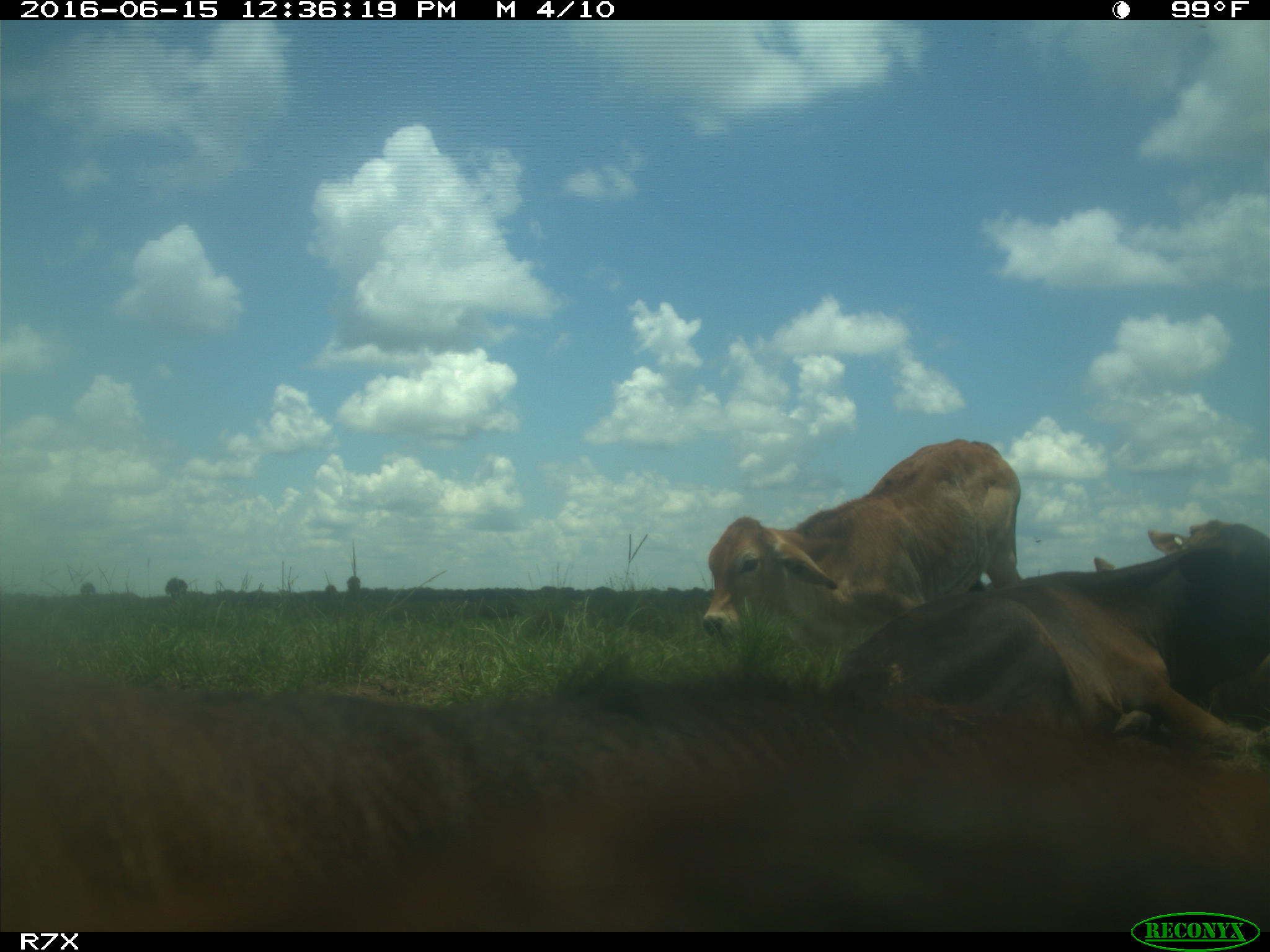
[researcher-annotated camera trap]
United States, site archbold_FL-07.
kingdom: Animalia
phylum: Chordata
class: Mammalia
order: Artiodactyla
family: Bovidae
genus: Bos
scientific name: Bos taurus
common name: domestic cow